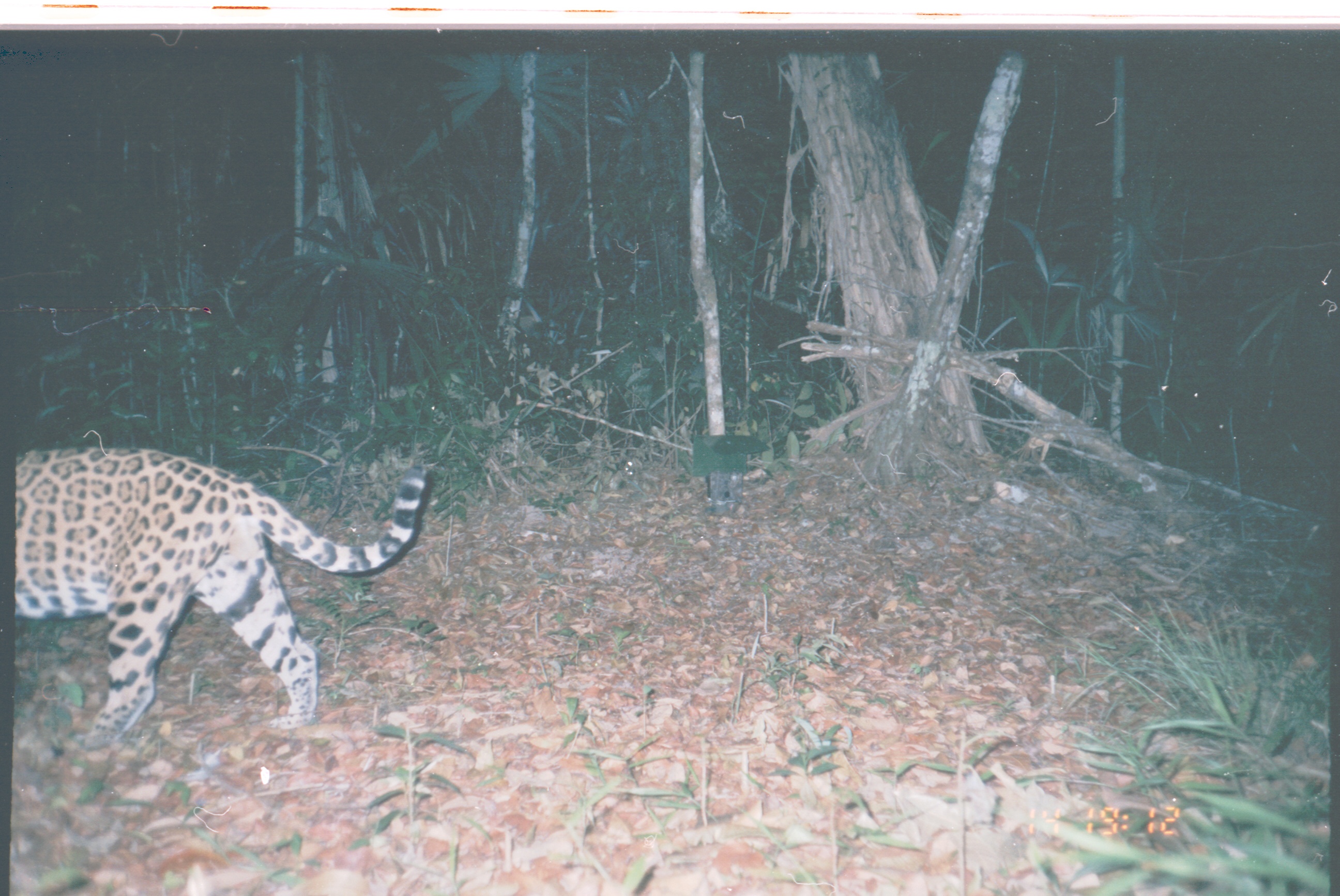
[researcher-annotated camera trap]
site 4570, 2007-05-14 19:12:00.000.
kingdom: Animalia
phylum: Chordata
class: Mammalia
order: Carnivora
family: Felidae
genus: Panthera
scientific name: Panthera onca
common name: jaguar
Panthera onca (jaguar), count 1.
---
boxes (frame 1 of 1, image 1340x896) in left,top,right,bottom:
panthera onca: 11,447,429,752